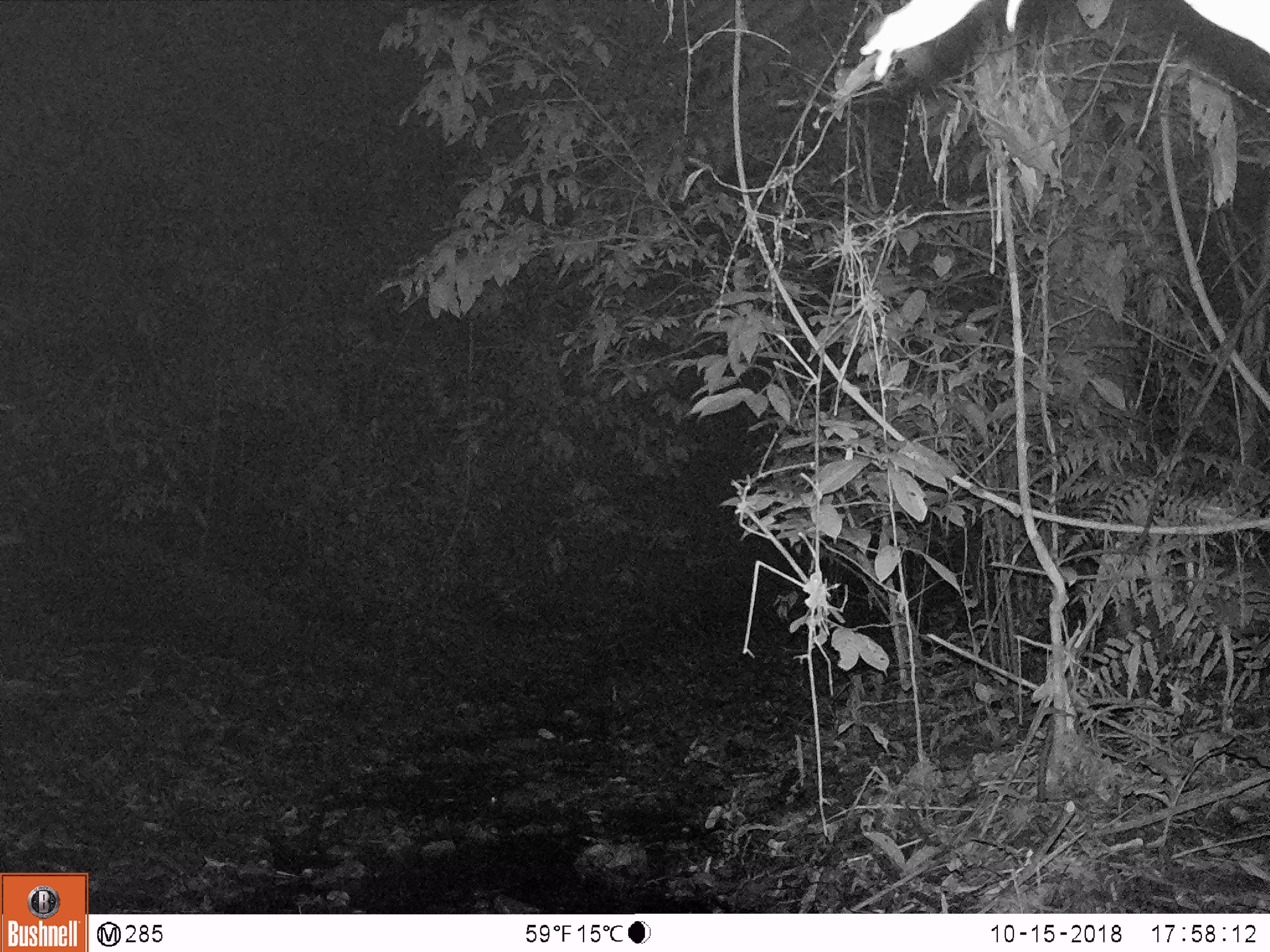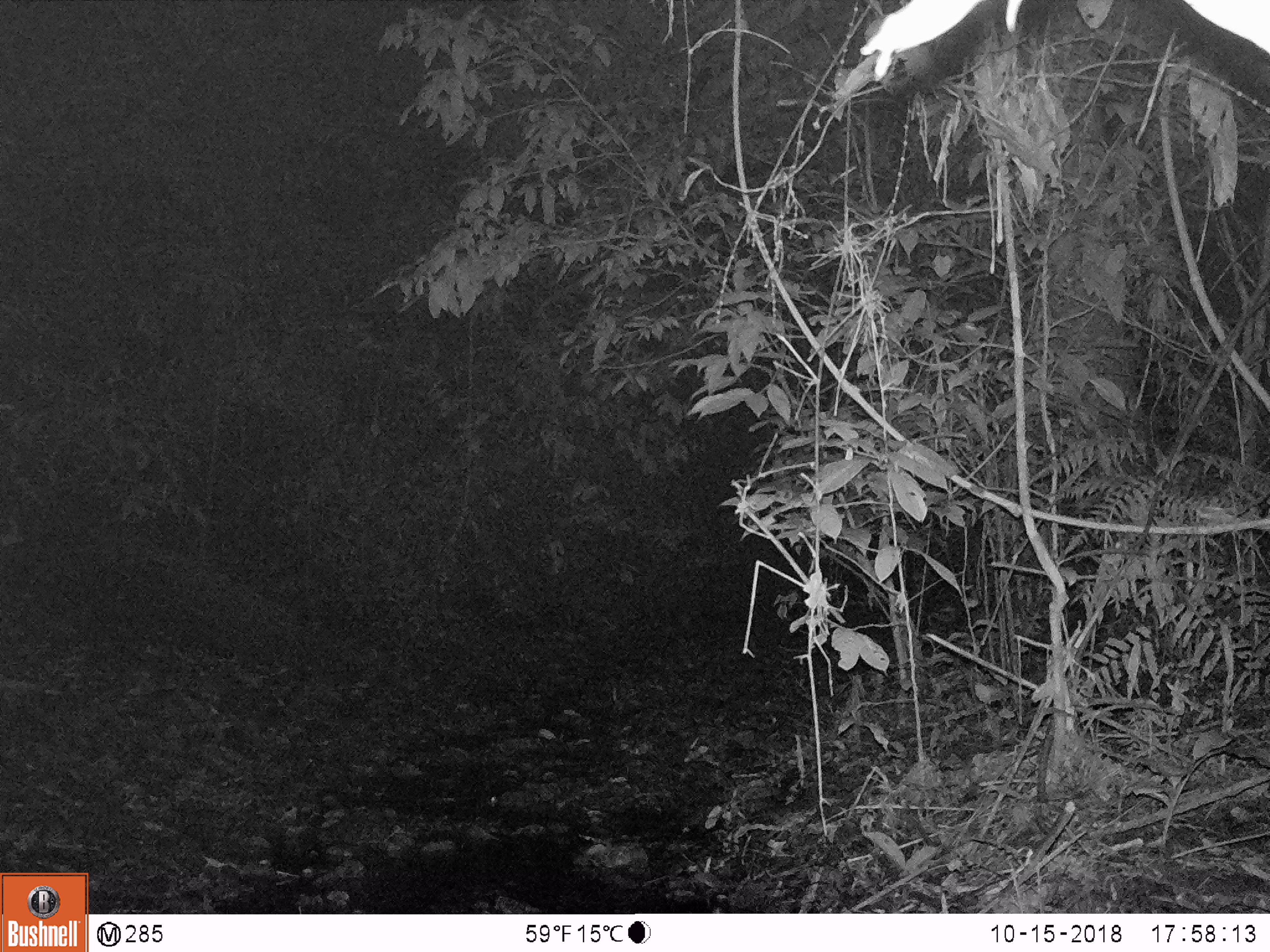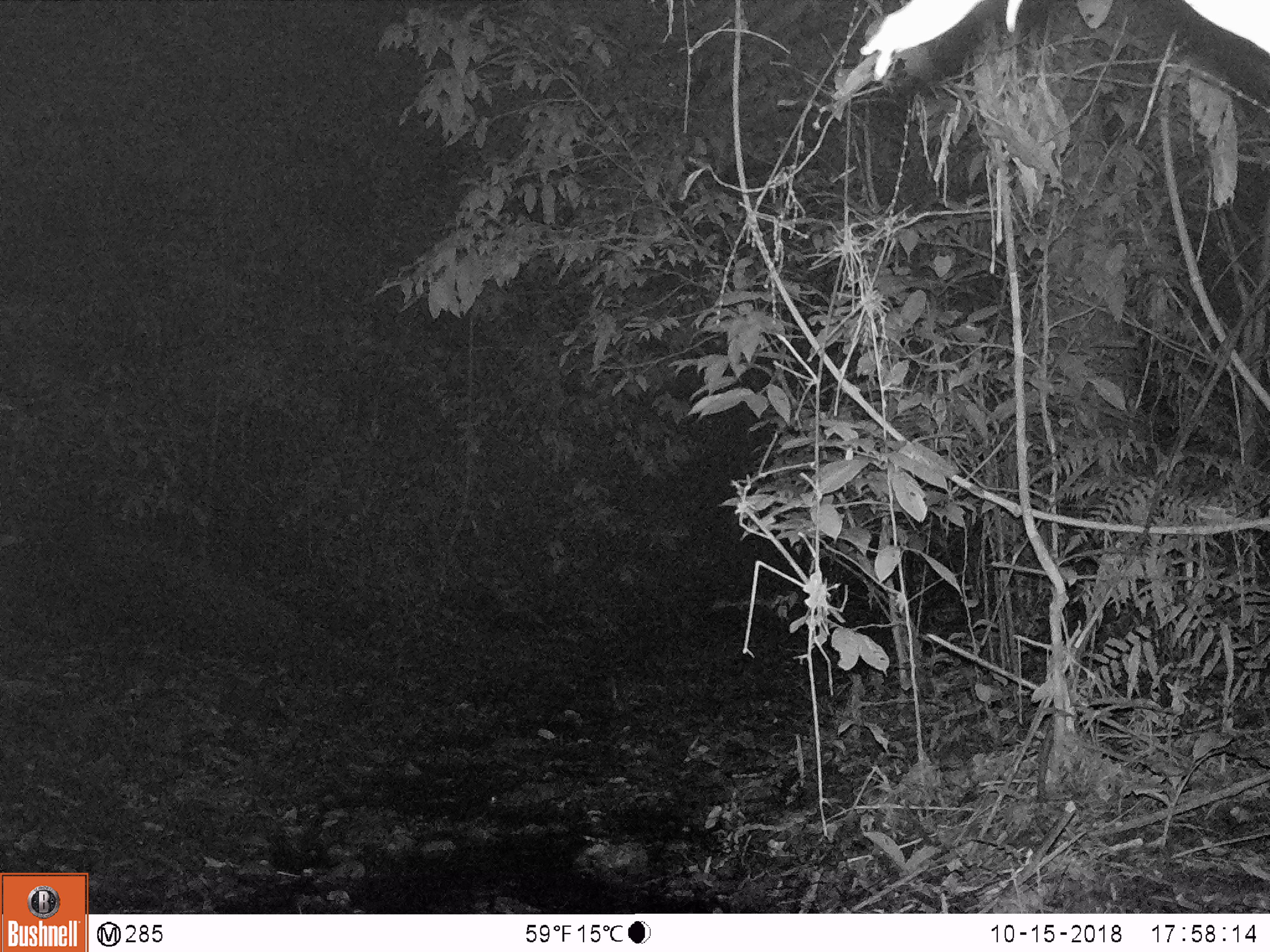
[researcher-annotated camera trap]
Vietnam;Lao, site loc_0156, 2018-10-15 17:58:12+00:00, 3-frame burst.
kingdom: Animalia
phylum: Chordata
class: Mammalia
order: Artiodactyla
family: Cervidae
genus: Muntiacus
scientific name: Muntiacus rooseveltorum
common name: roosevelt's muntjac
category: roosevelts muntjac group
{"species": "roosevelts muntjac group (roosevelt's muntjac) (Muntiacus rooseveltorum)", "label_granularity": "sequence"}